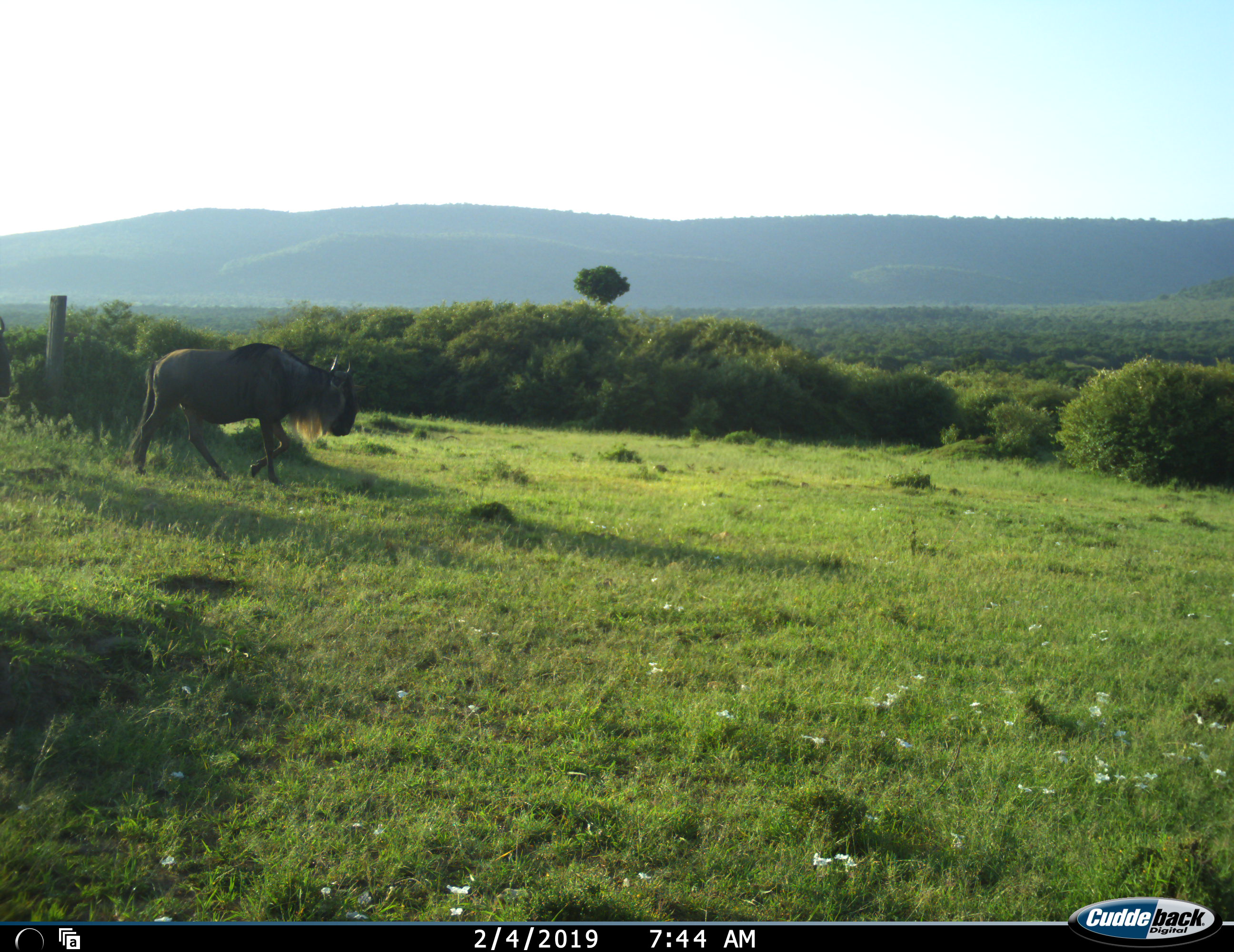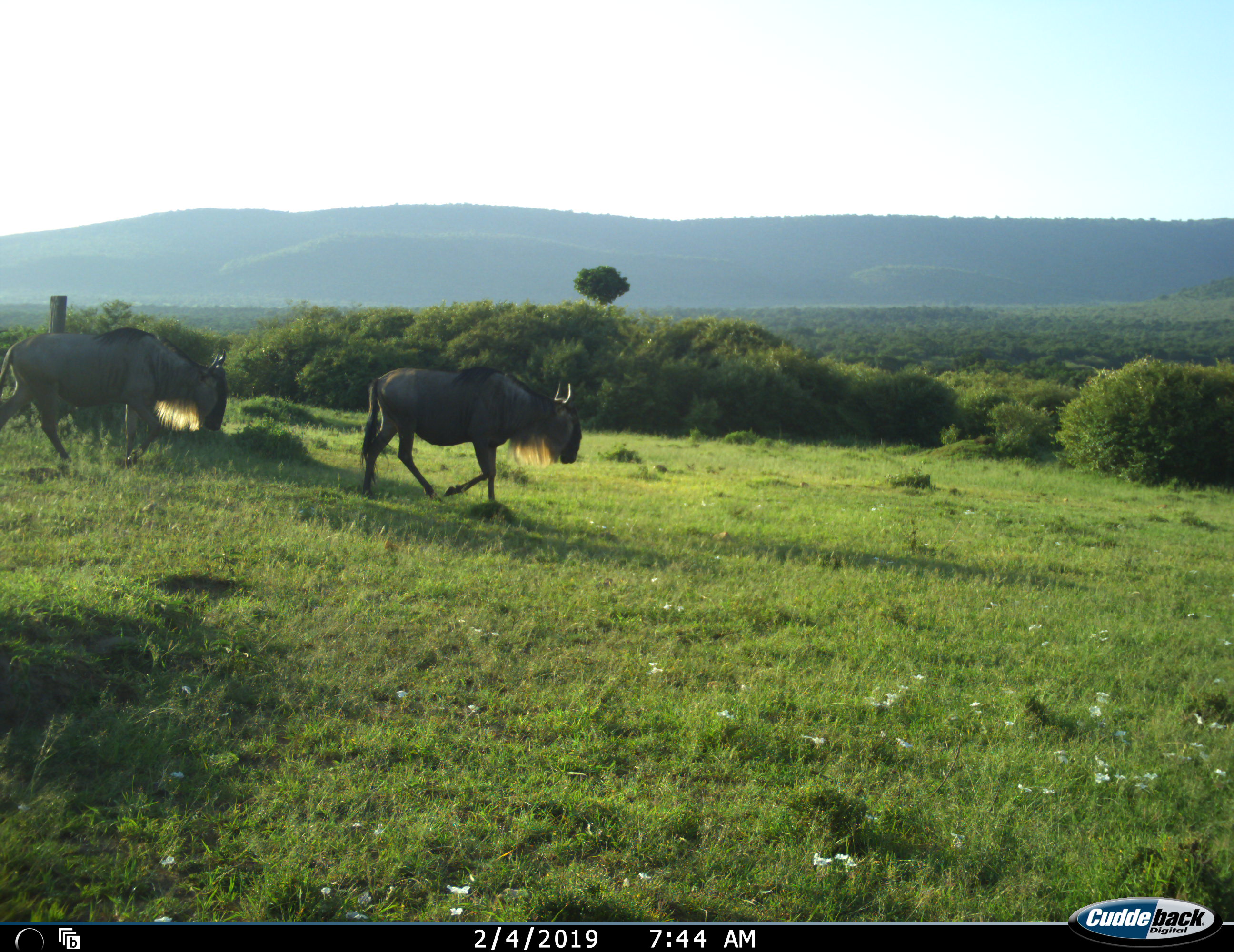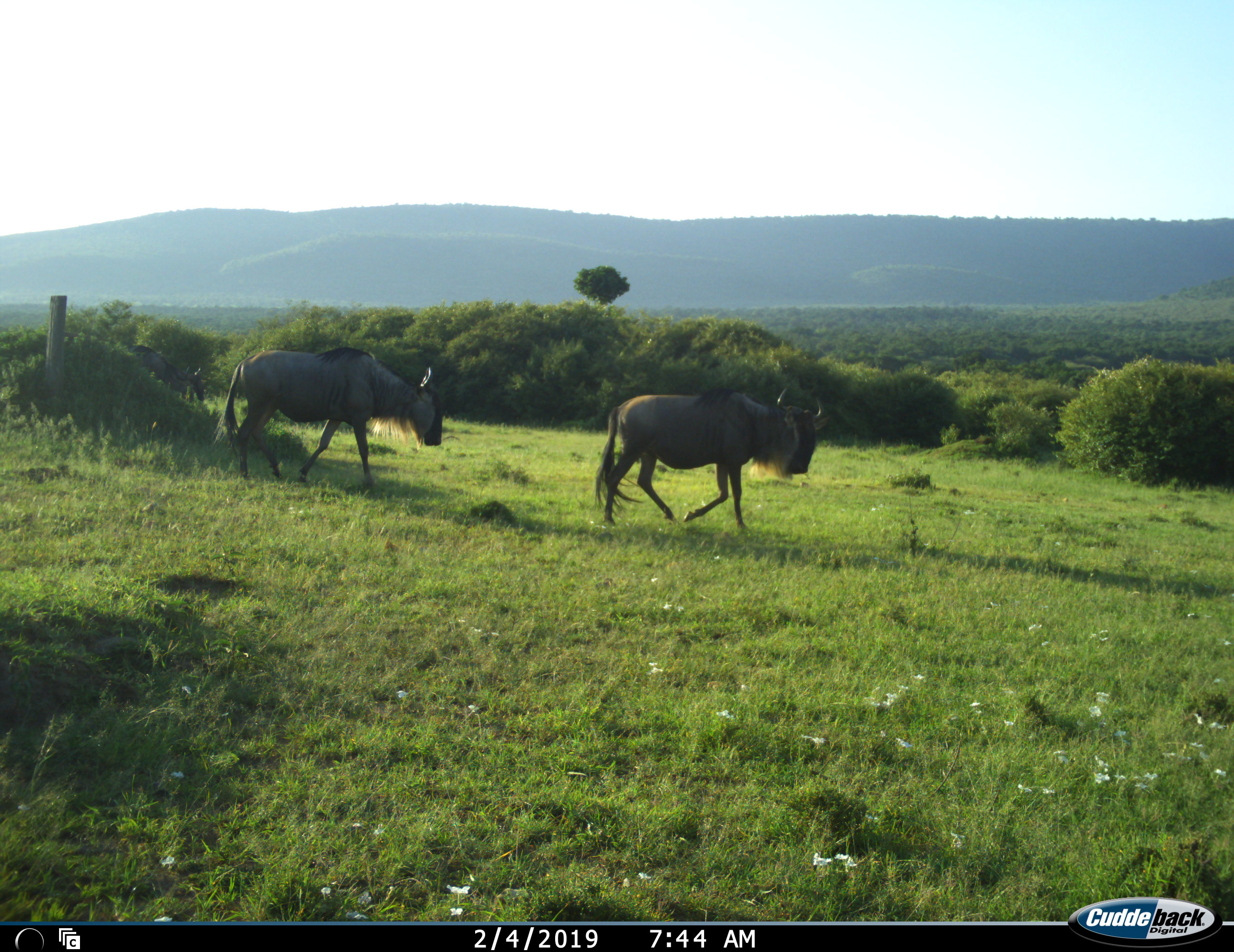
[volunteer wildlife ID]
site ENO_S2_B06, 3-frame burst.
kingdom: Animalia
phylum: Chordata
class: Mammalia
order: Artiodactyla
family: Bovidae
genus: Connochaetes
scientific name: Connochaetes taurinus taurinus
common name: blue wildebeest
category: wildebeestblue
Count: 3.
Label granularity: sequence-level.